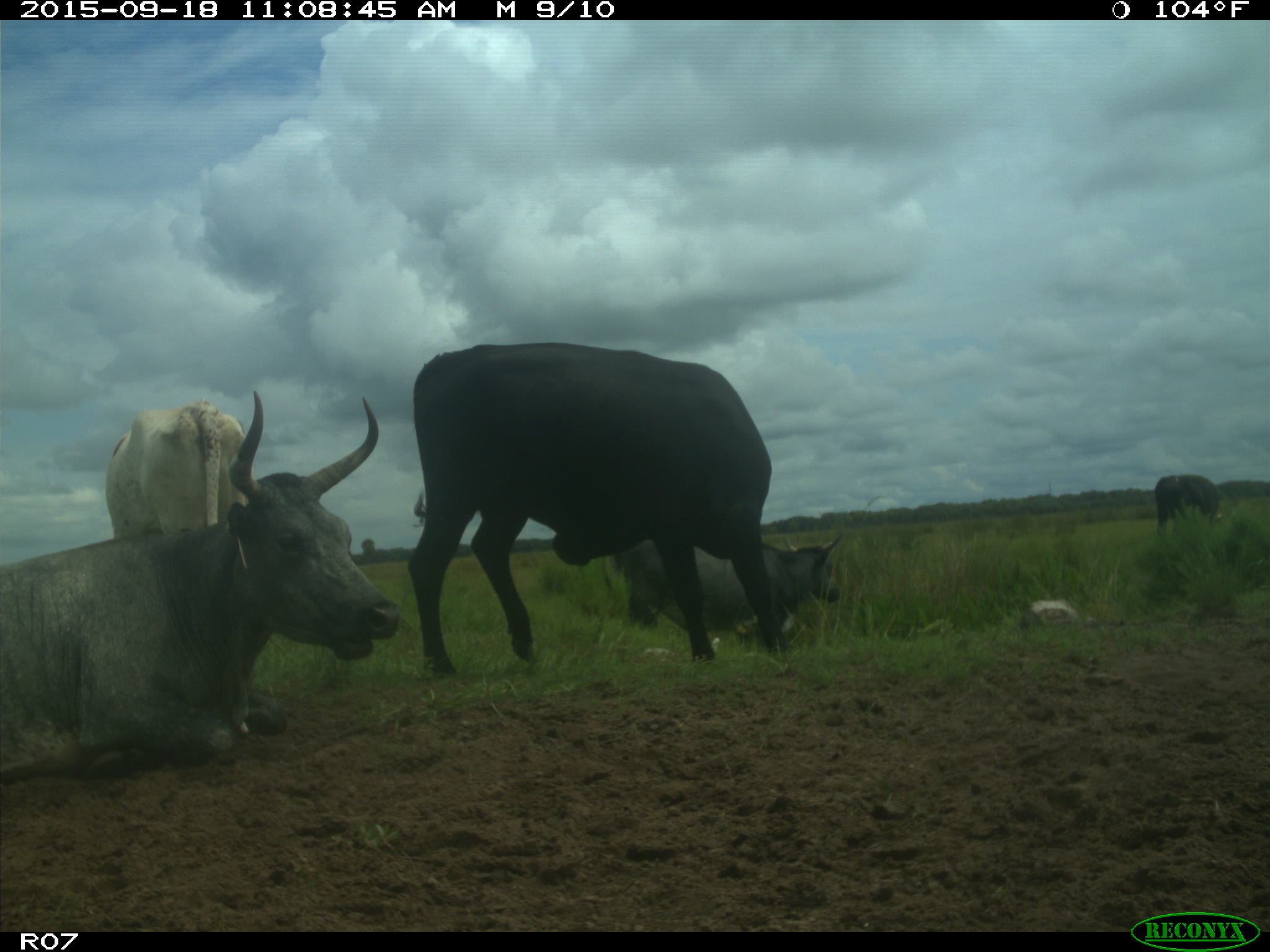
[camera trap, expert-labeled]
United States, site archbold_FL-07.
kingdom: Animalia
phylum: Chordata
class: Mammalia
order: Artiodactyla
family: Bovidae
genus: Bos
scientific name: Bos taurus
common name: domestic cow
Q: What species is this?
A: Bos taurus (domestic cow).